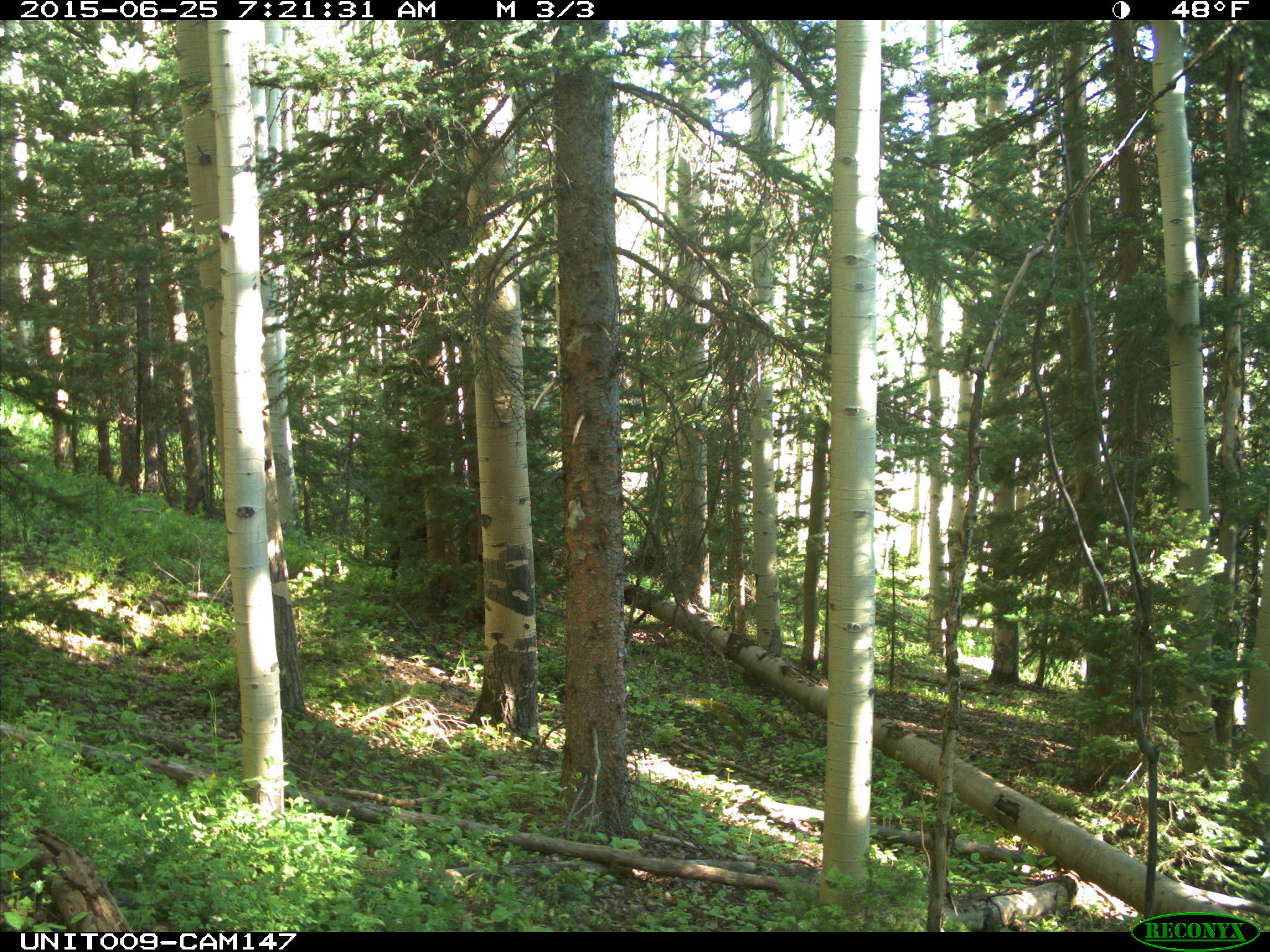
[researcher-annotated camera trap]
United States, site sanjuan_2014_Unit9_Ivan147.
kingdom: Animalia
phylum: Chordata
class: Mammalia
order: Artiodactyla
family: Bovidae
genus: Bos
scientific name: Bos taurus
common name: domestic cow